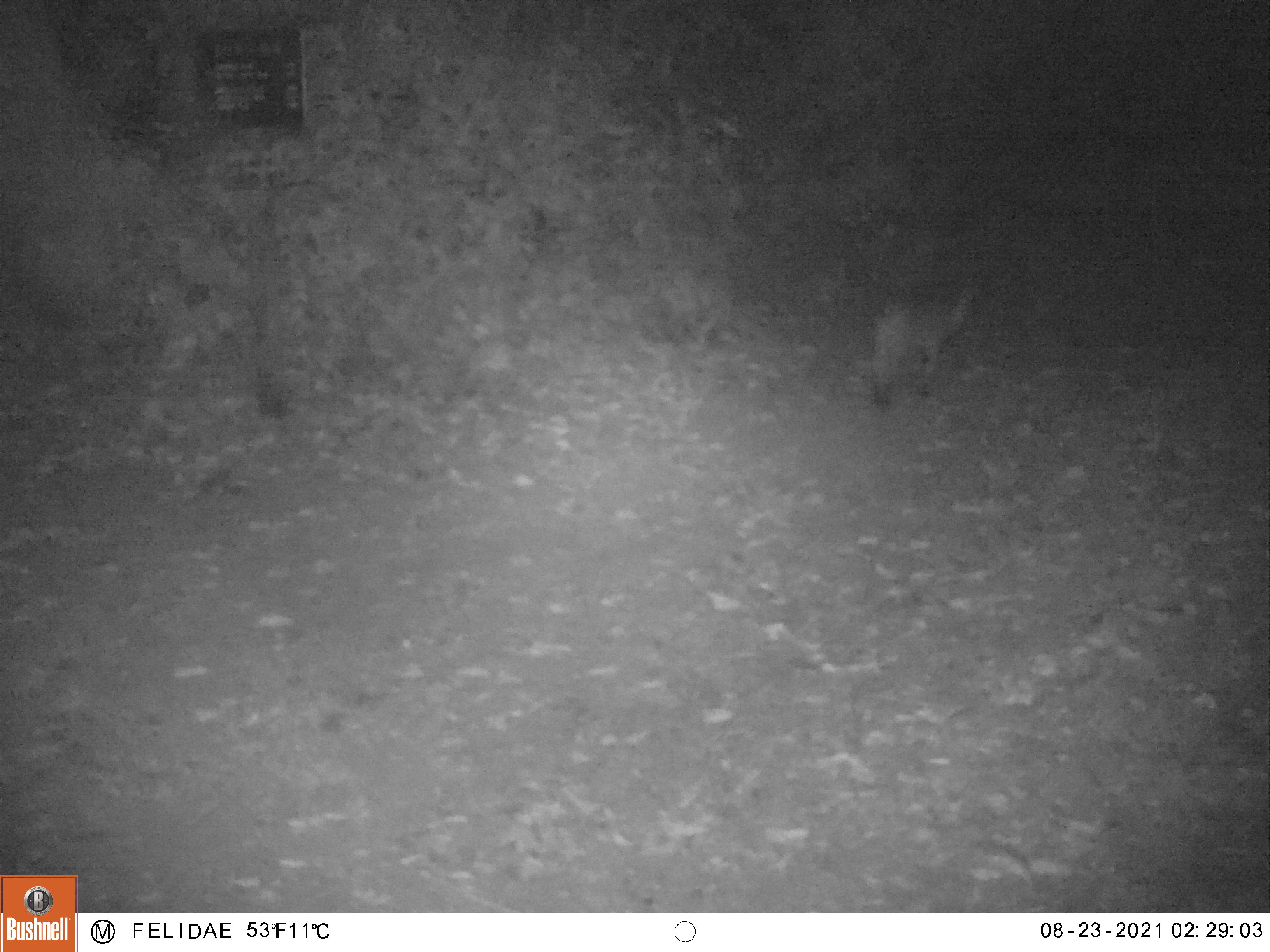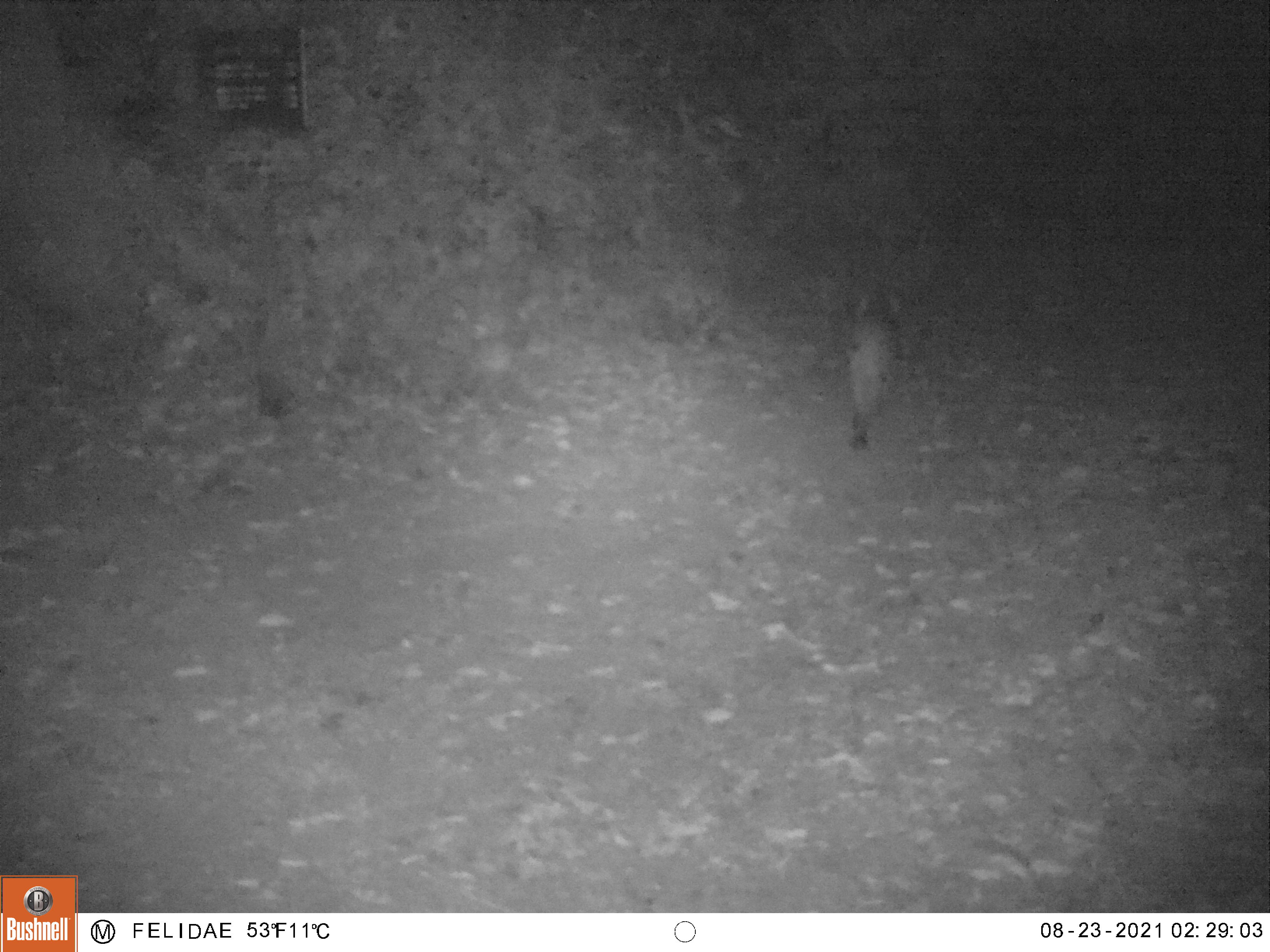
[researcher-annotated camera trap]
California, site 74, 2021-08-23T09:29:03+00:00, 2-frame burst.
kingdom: Animalia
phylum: Chordata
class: Mammalia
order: Carnivora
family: Felidae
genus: Lynx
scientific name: Lynx rufus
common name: bobcat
Bobcat (Lynx rufus).